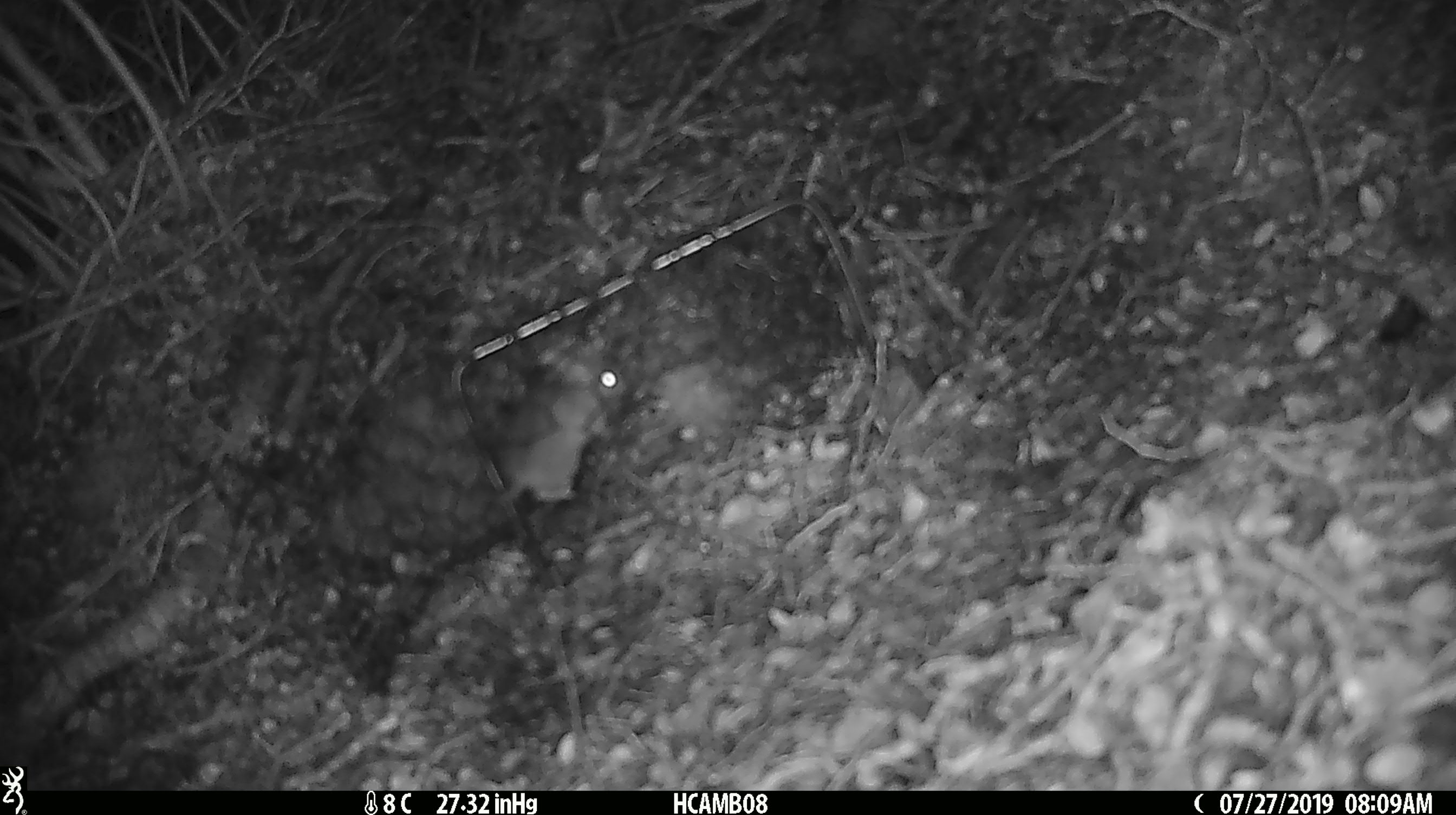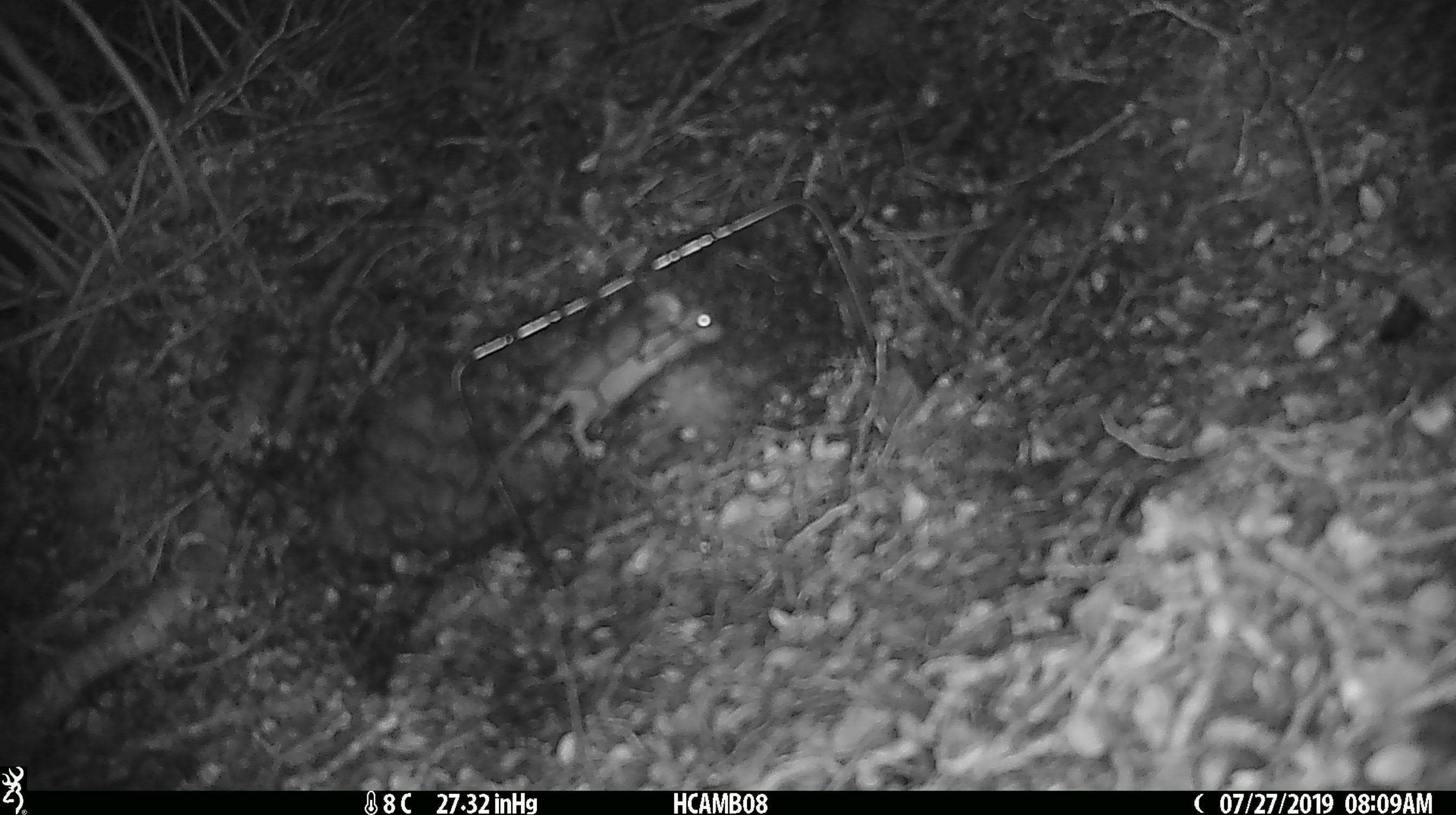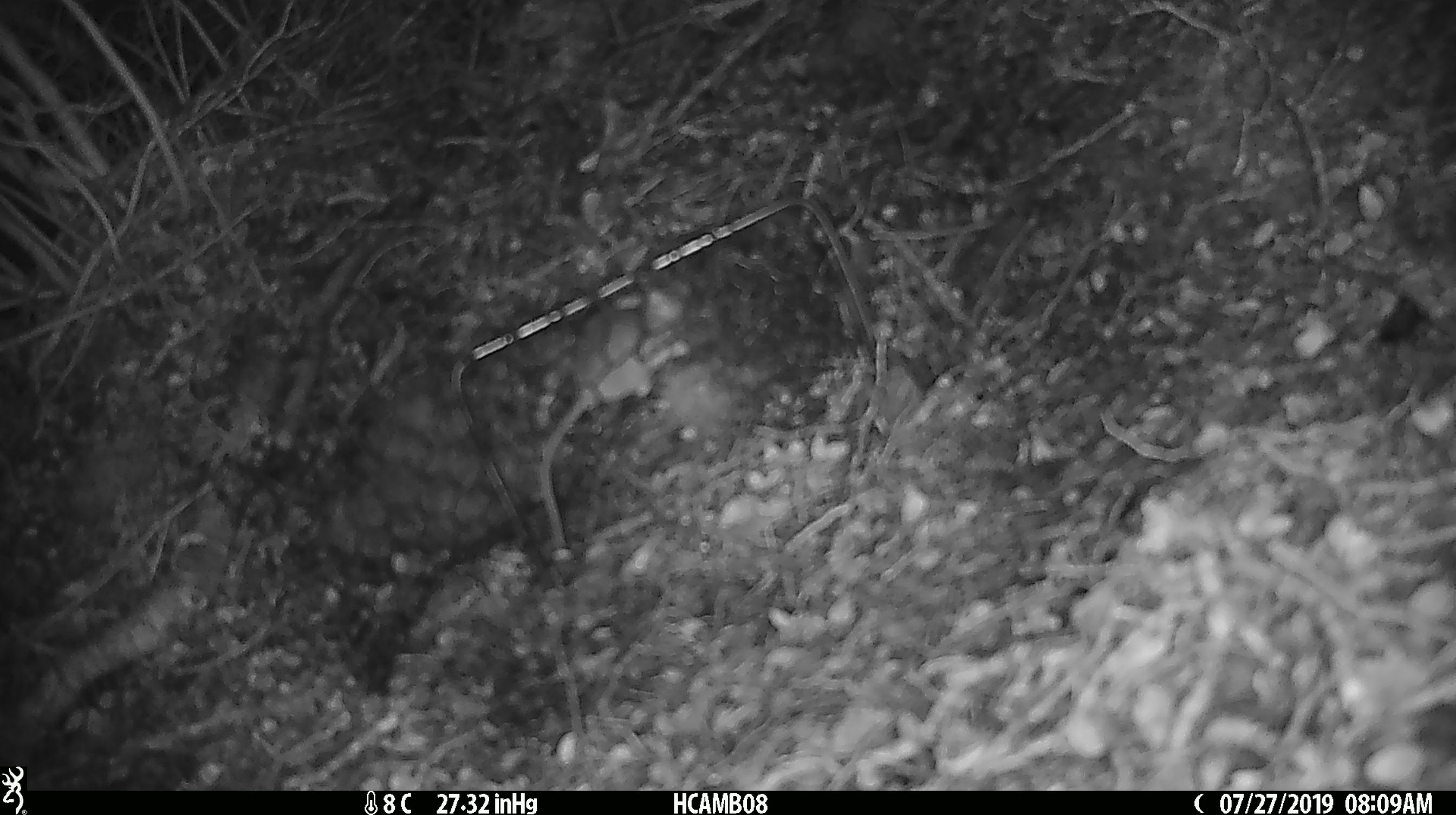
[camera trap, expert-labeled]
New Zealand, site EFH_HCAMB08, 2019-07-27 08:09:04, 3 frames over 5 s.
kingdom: Animalia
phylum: Chordata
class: Mammalia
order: Rodentia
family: Muridae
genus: Mus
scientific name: Mus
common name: mouse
Mouse (Mus).